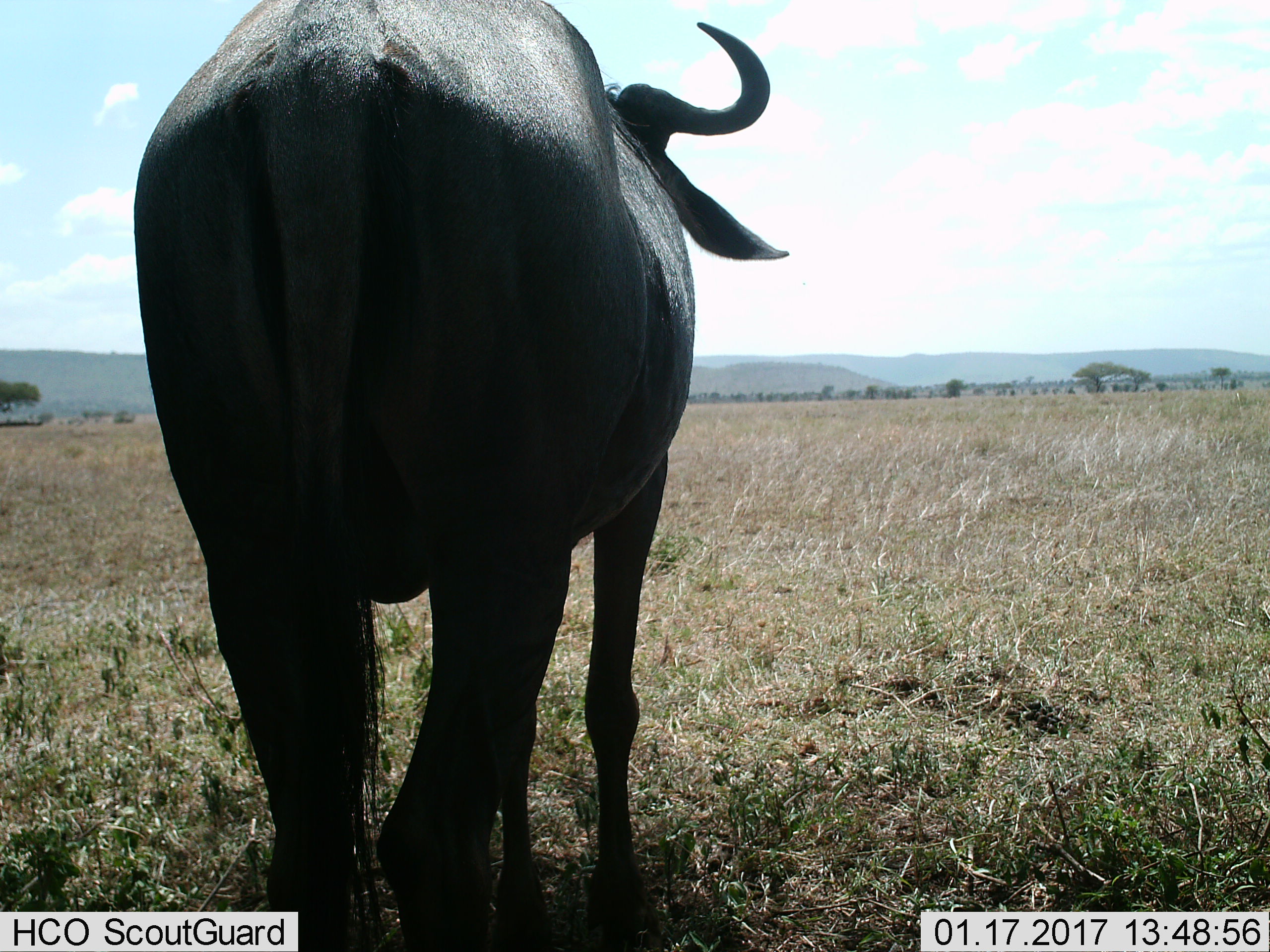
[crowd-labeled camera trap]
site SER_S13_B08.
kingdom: Animalia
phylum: Chordata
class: Mammalia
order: Artiodactyla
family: Bovidae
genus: Connochaetes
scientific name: Connochaetes taurinus taurinus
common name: blue wildebeest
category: wildebeestblue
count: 1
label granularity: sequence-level